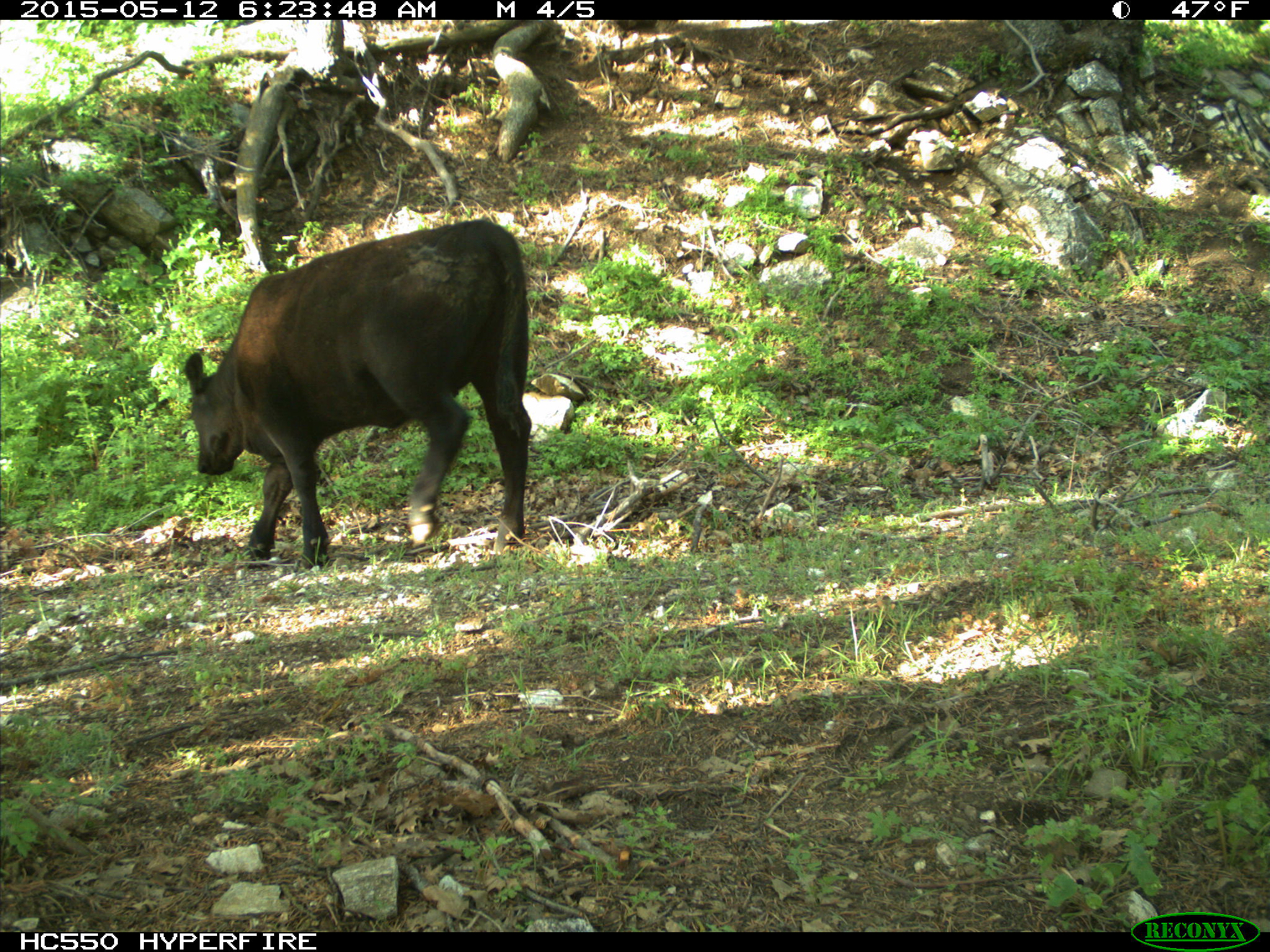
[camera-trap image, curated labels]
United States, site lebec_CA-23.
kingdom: Animalia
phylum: Chordata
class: Mammalia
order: Artiodactyla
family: Bovidae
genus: Bos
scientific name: Bos taurus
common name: domestic cow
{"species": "Bos taurus (domestic cow)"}